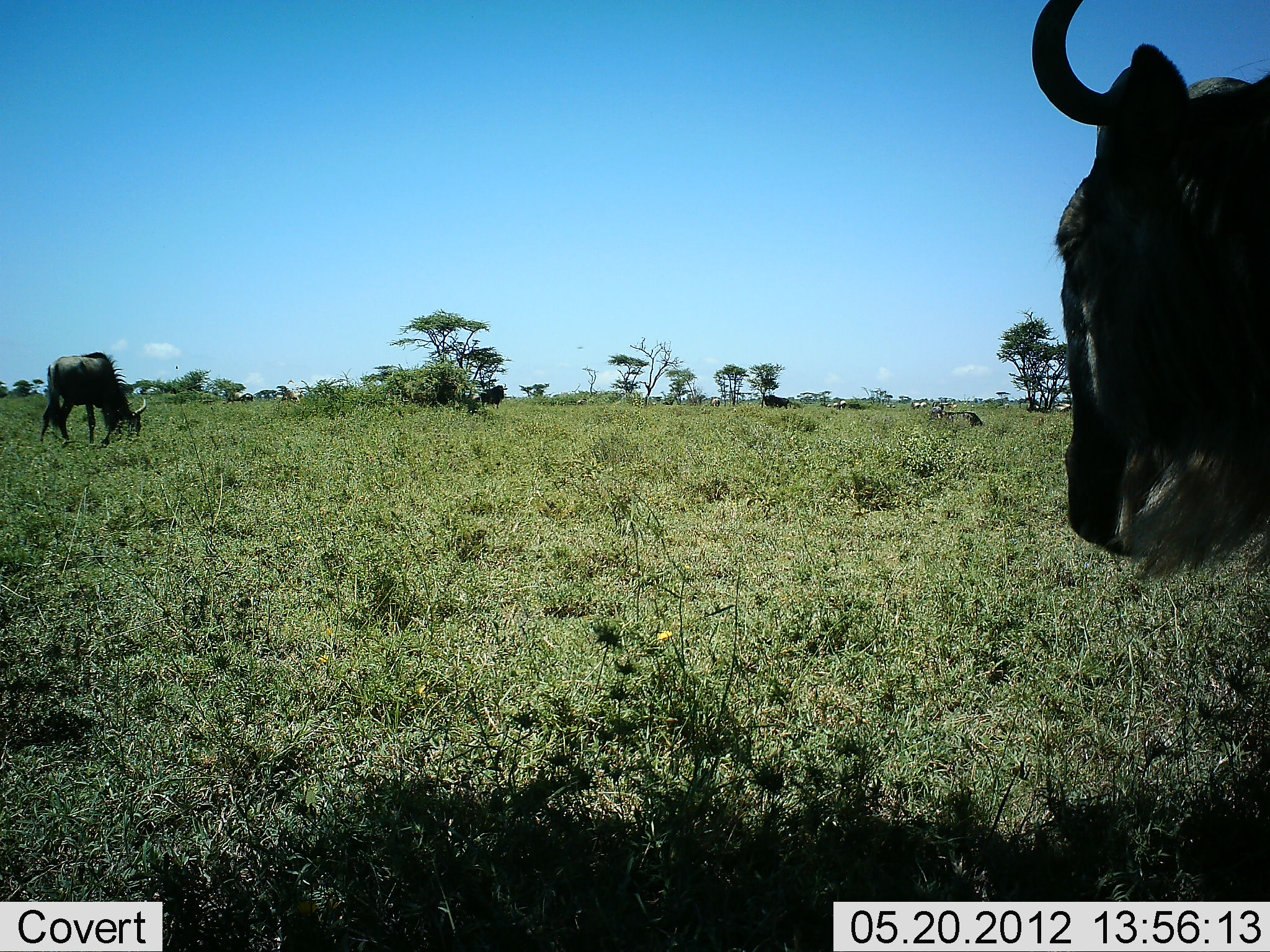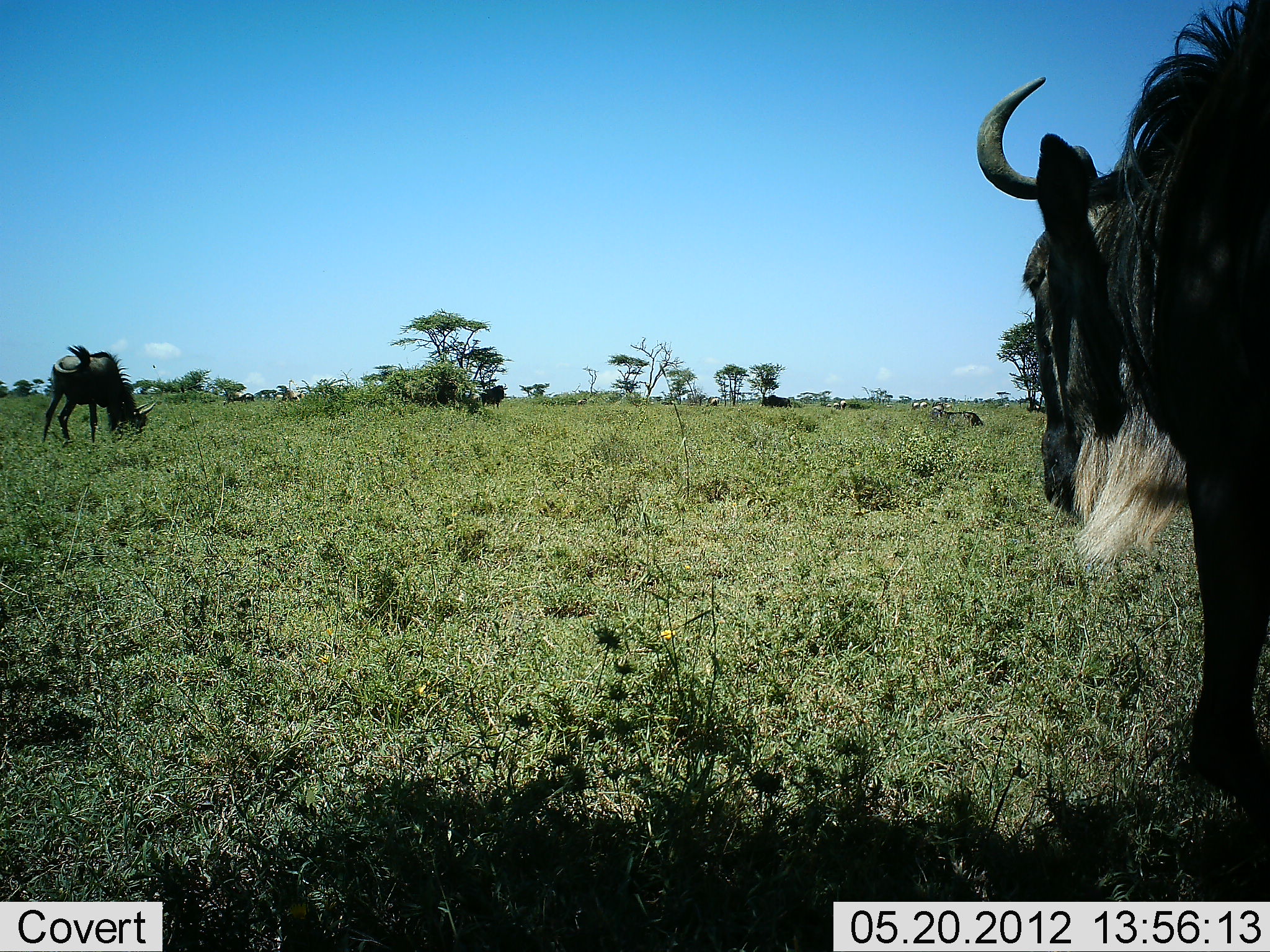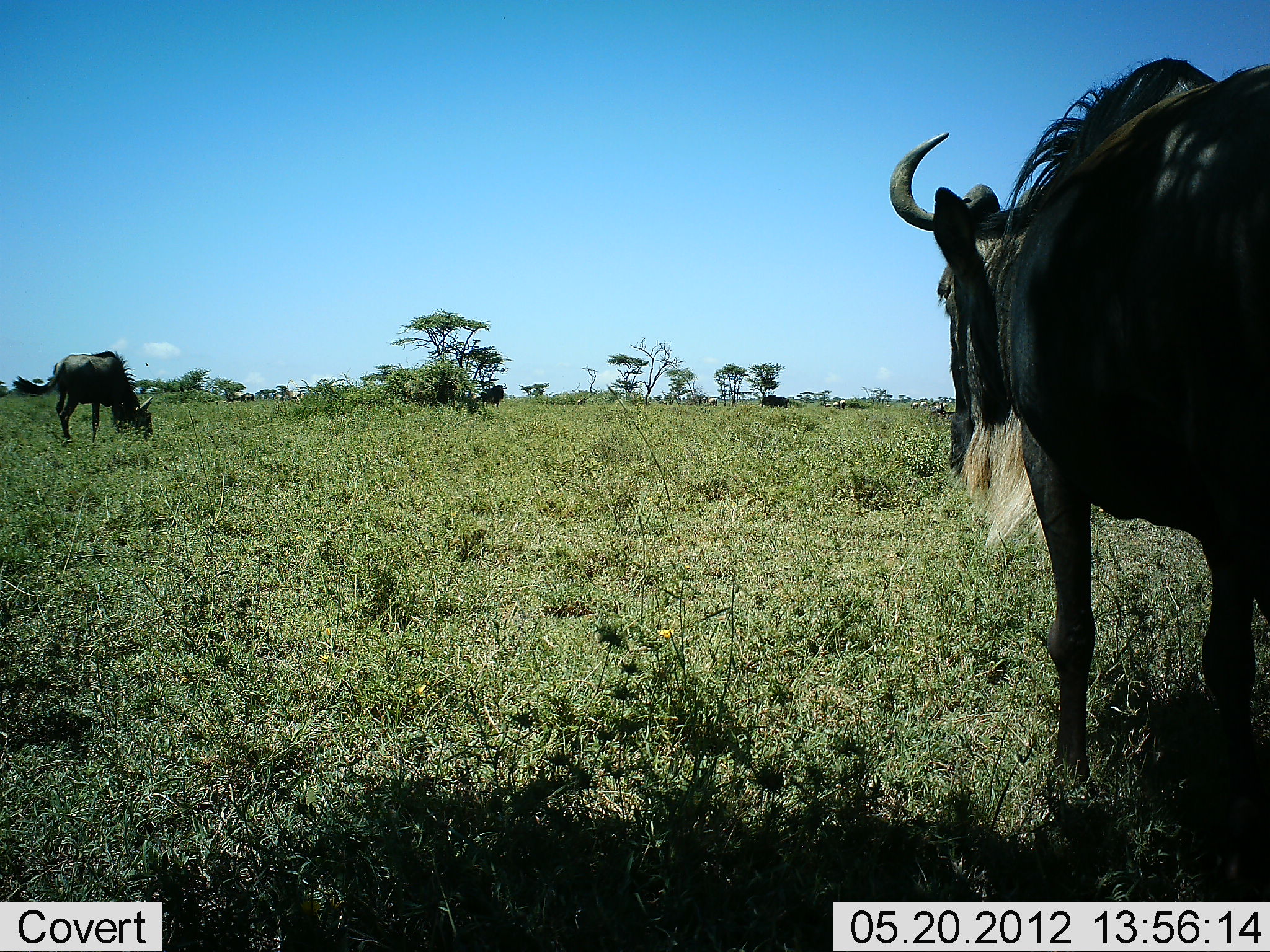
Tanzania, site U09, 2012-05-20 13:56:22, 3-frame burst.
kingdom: Animalia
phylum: Chordata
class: Mammalia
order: Artiodactyla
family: Bovidae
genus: Connochaetes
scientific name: Connochaetes taurinus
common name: blue wildebeest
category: wildebeest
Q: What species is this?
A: Wildebeest (blue wildebeest) (Connochaetes taurinus).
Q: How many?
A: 2.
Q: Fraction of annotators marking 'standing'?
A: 80%.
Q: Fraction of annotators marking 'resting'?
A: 30%.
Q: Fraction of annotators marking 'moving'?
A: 30%.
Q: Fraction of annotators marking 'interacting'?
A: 0%.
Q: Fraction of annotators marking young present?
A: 0%.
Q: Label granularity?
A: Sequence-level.